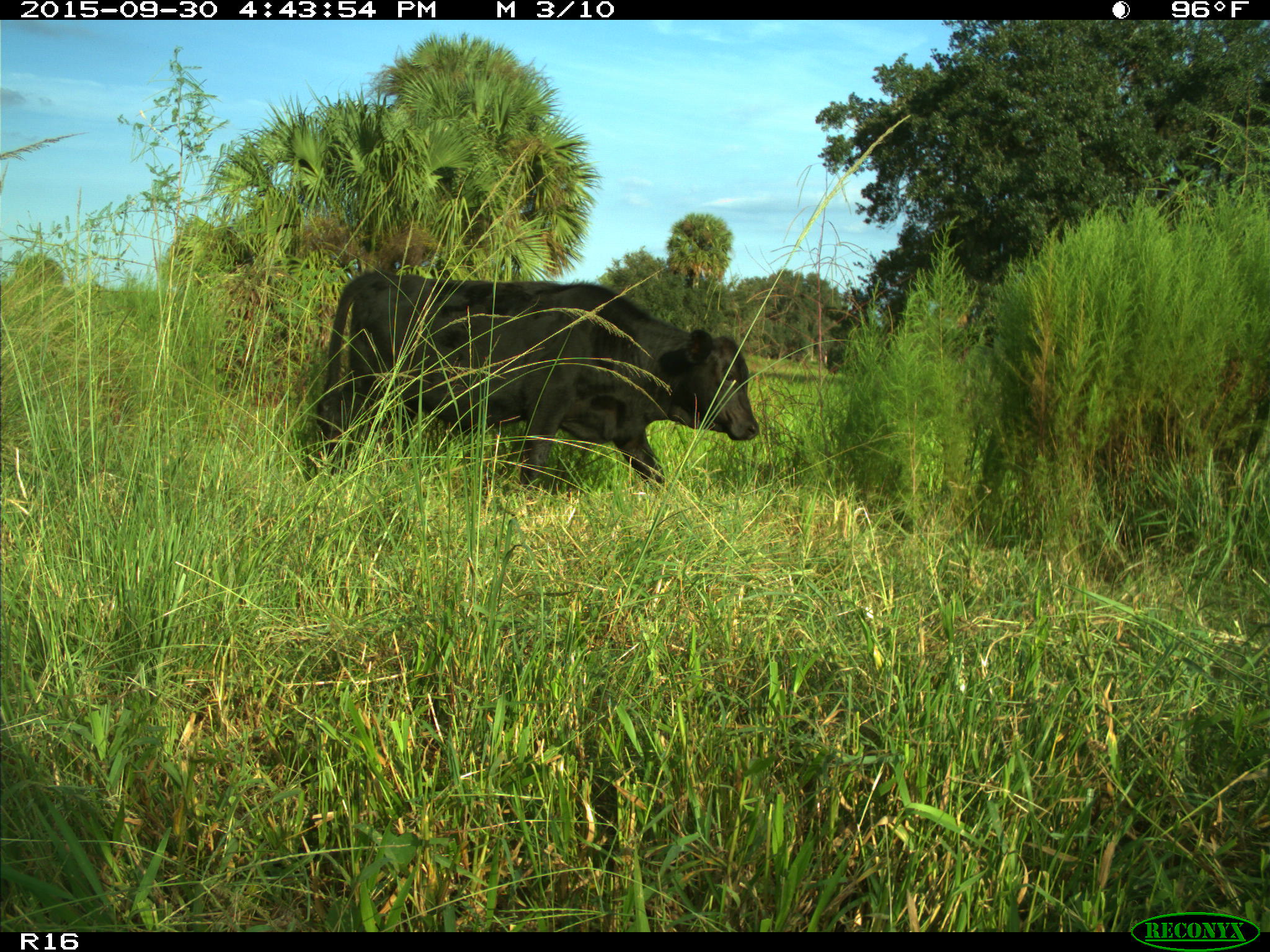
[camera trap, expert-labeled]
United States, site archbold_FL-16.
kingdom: Animalia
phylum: Chordata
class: Mammalia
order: Artiodactyla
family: Bovidae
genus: Bos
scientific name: Bos taurus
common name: domestic cow